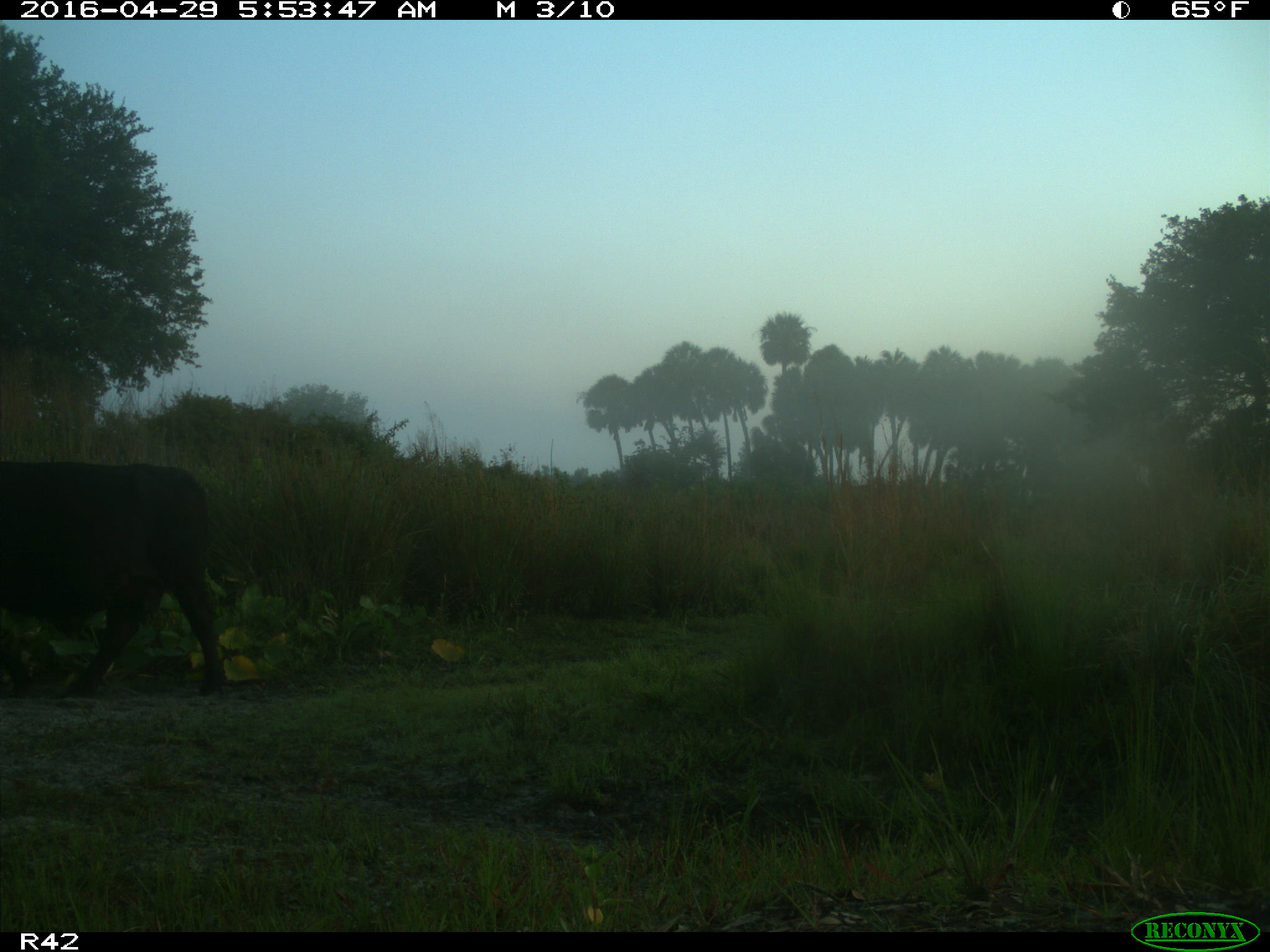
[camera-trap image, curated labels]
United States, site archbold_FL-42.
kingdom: Animalia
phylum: Chordata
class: Mammalia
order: Artiodactyla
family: Bovidae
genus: Bos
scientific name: Bos taurus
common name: domestic cow